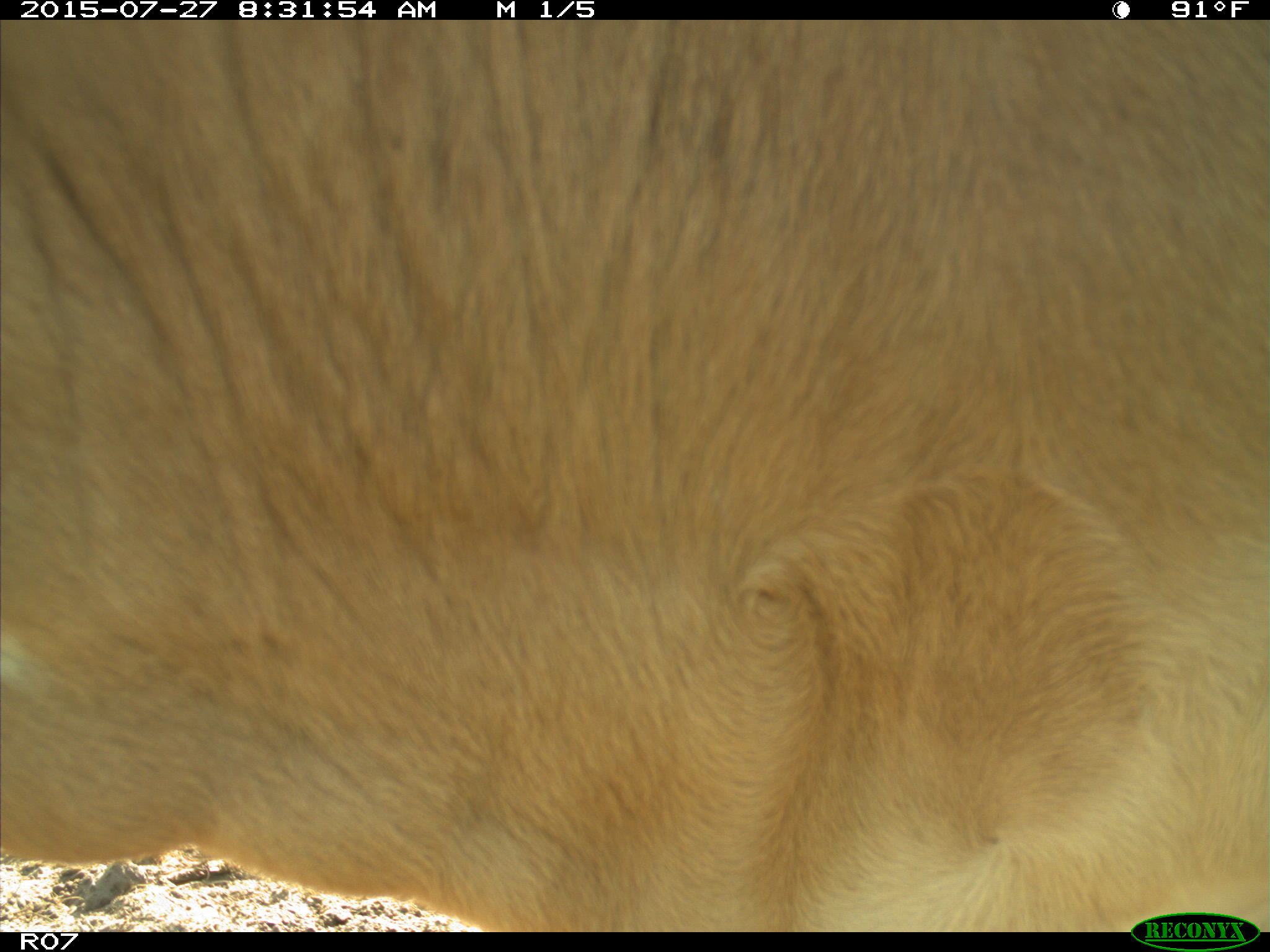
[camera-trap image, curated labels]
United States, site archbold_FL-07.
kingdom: Animalia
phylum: Chordata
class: Mammalia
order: Artiodactyla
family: Bovidae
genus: Bos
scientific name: Bos taurus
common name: domestic cow